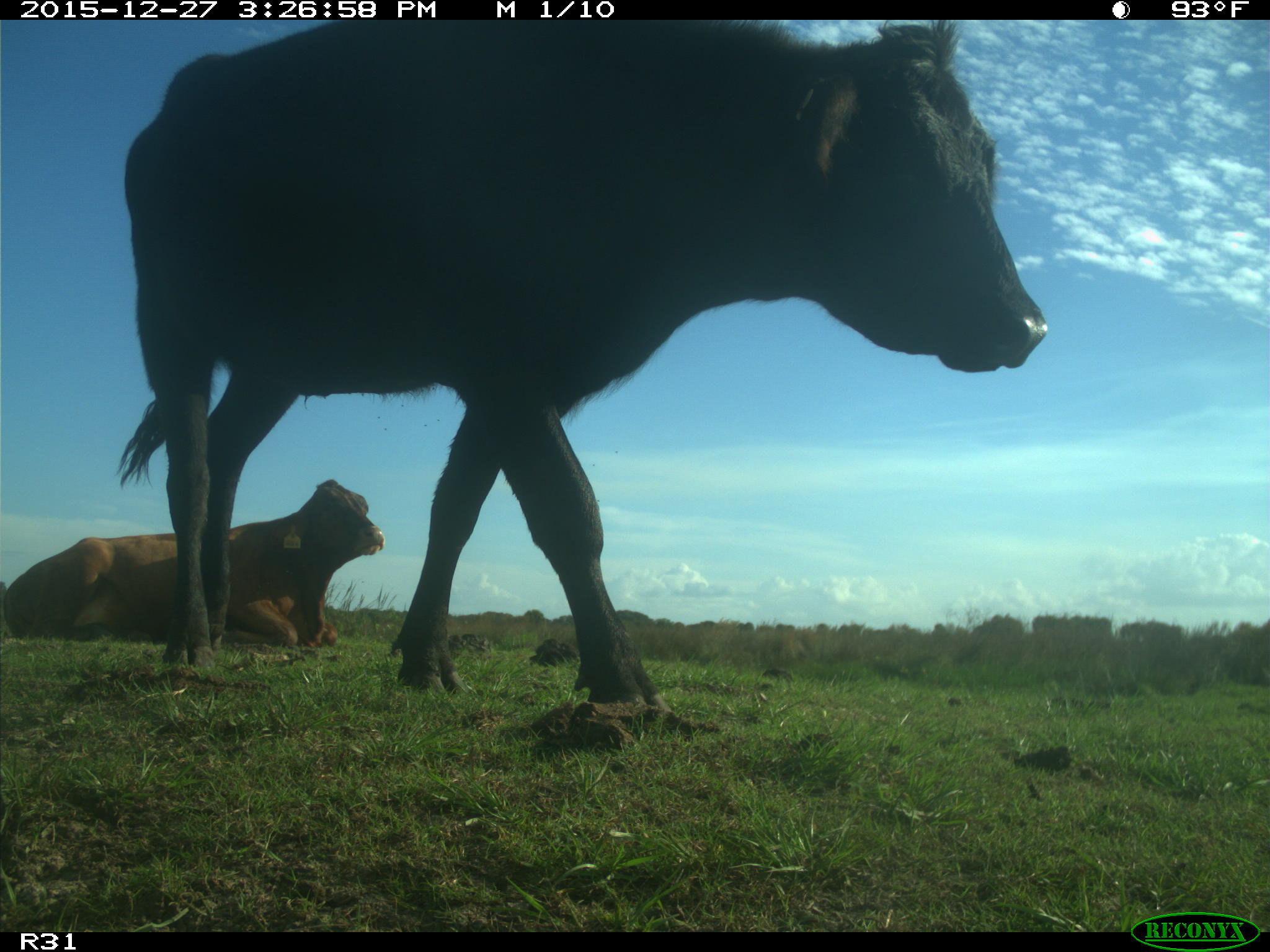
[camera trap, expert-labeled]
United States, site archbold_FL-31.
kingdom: Animalia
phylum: Chordata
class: Mammalia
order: Artiodactyla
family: Bovidae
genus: Bos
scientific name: Bos taurus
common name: domestic cow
Bos taurus (domestic cow).